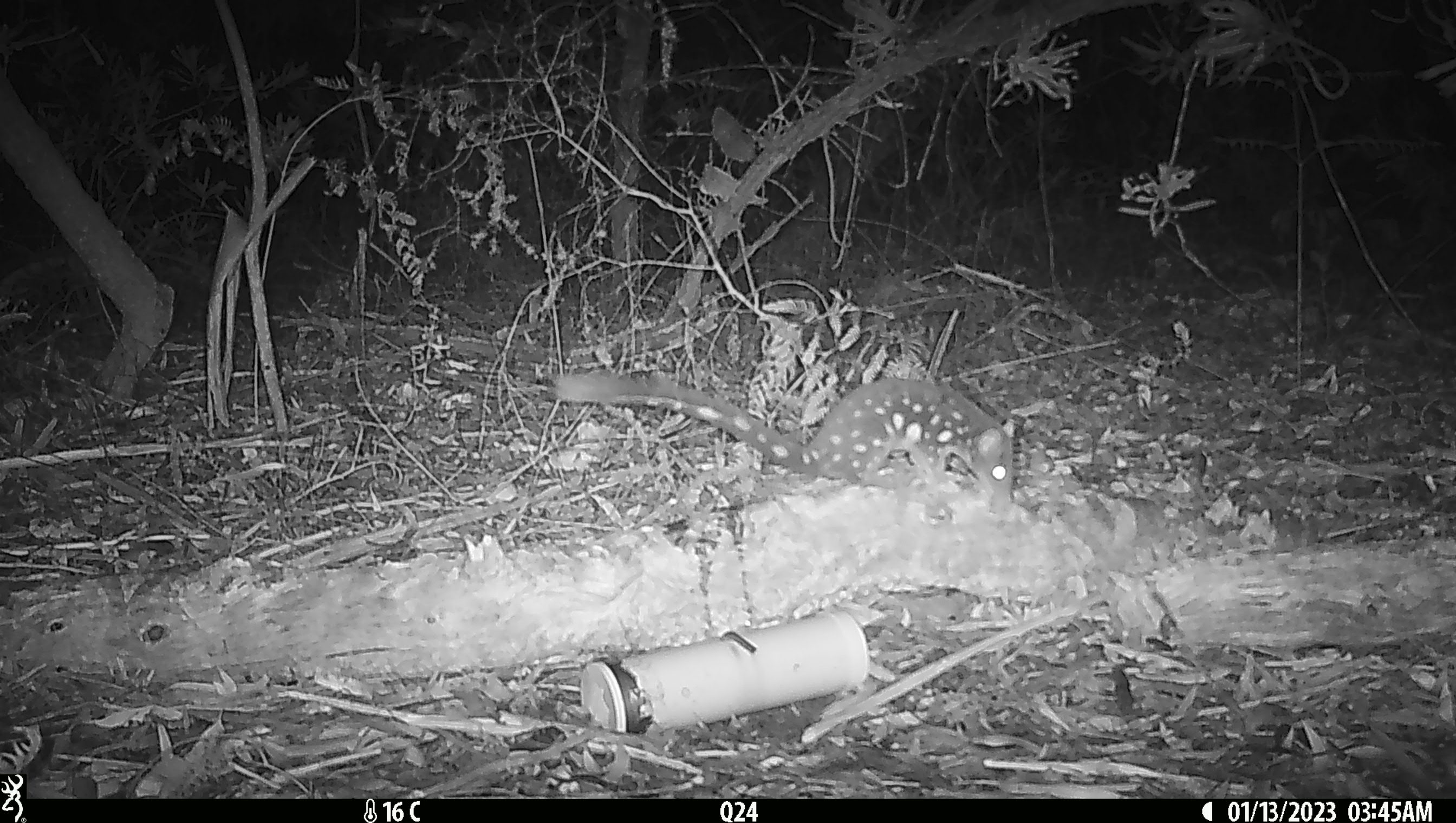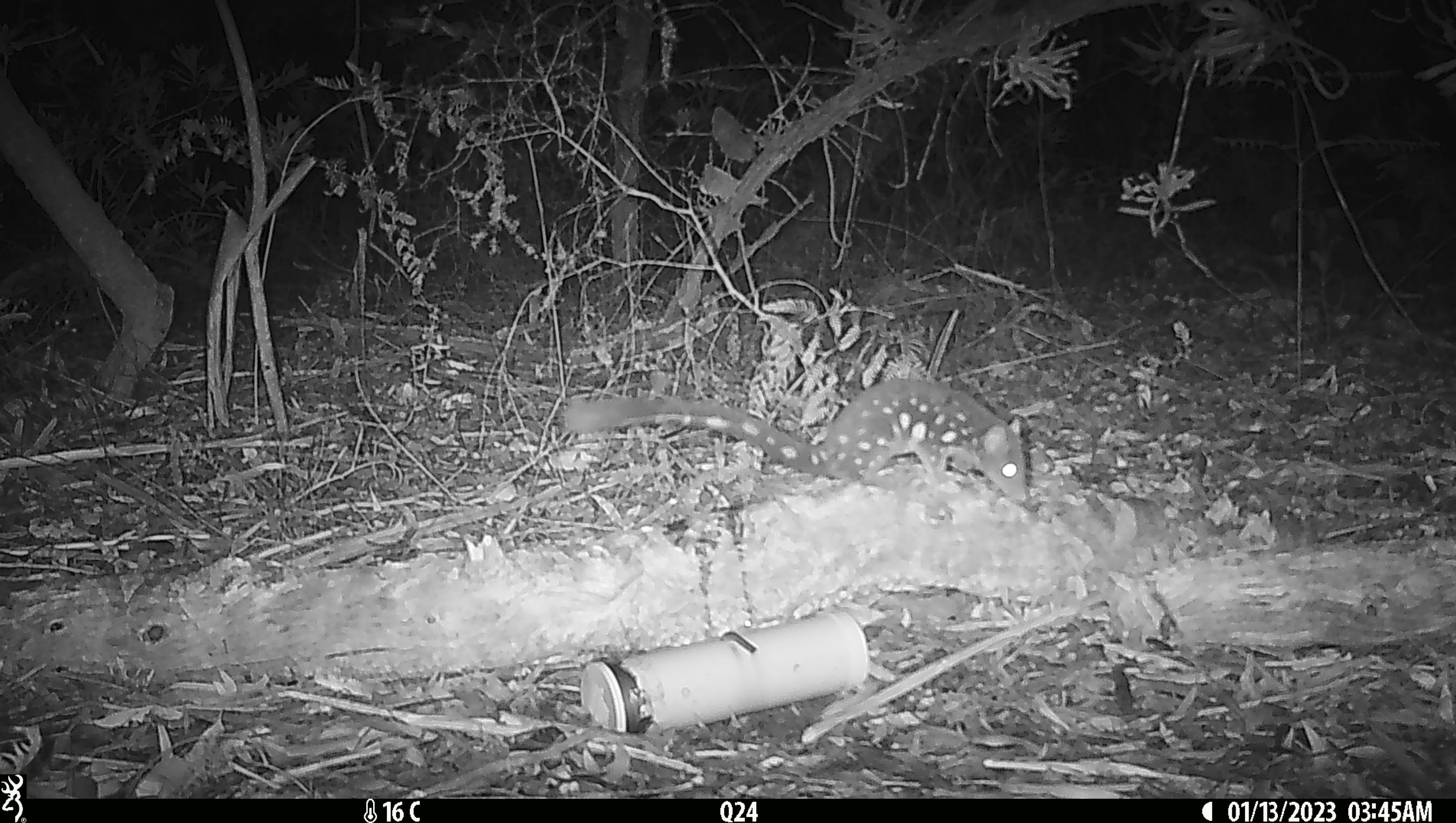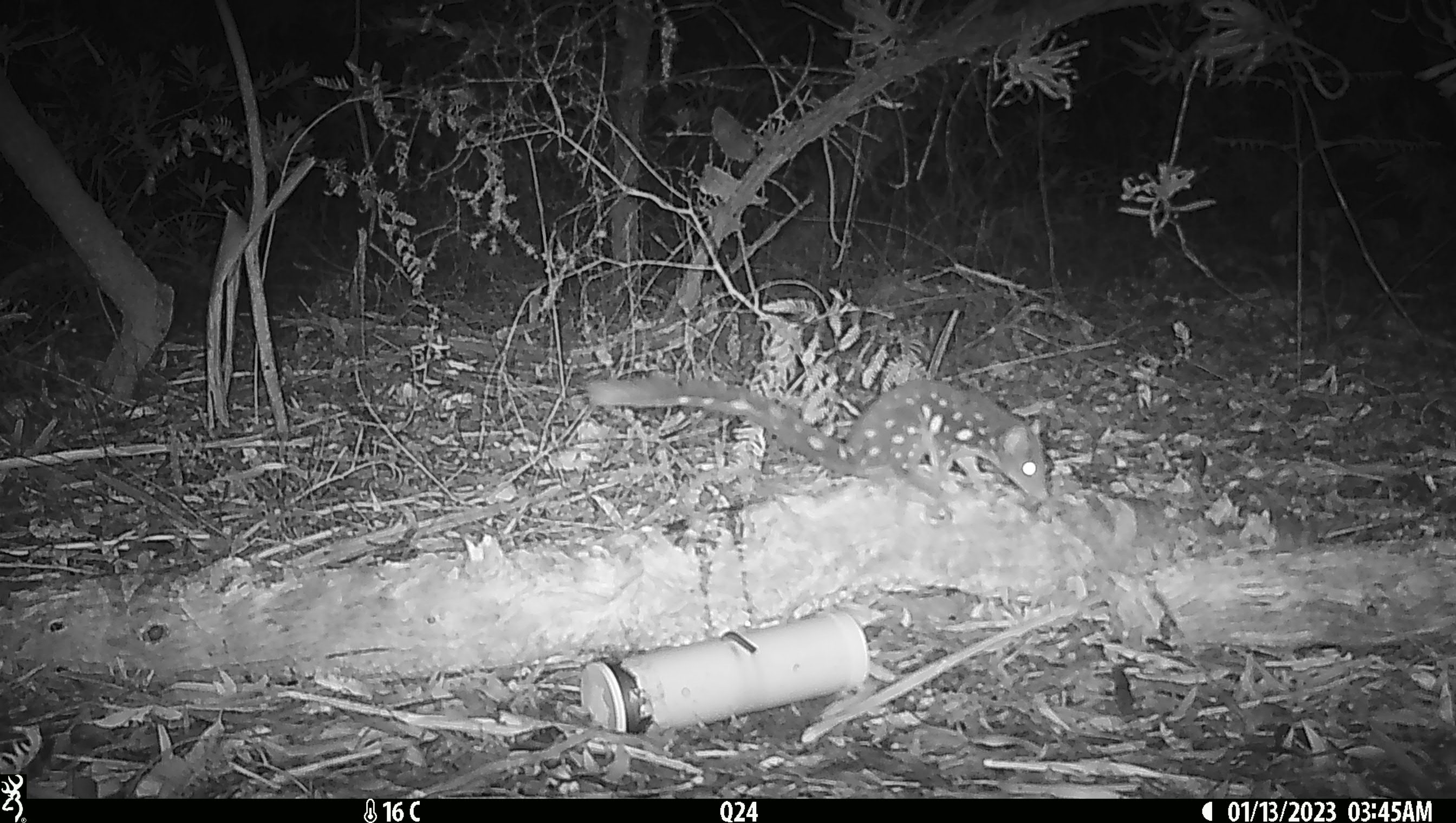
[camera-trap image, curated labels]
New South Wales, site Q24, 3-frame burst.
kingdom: Animalia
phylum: Chordata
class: Mammalia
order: Dasyuromorphia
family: Dasyuridae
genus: Dasyurus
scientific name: Dasyurus maculatus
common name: spotted-tailed quoll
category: quoll